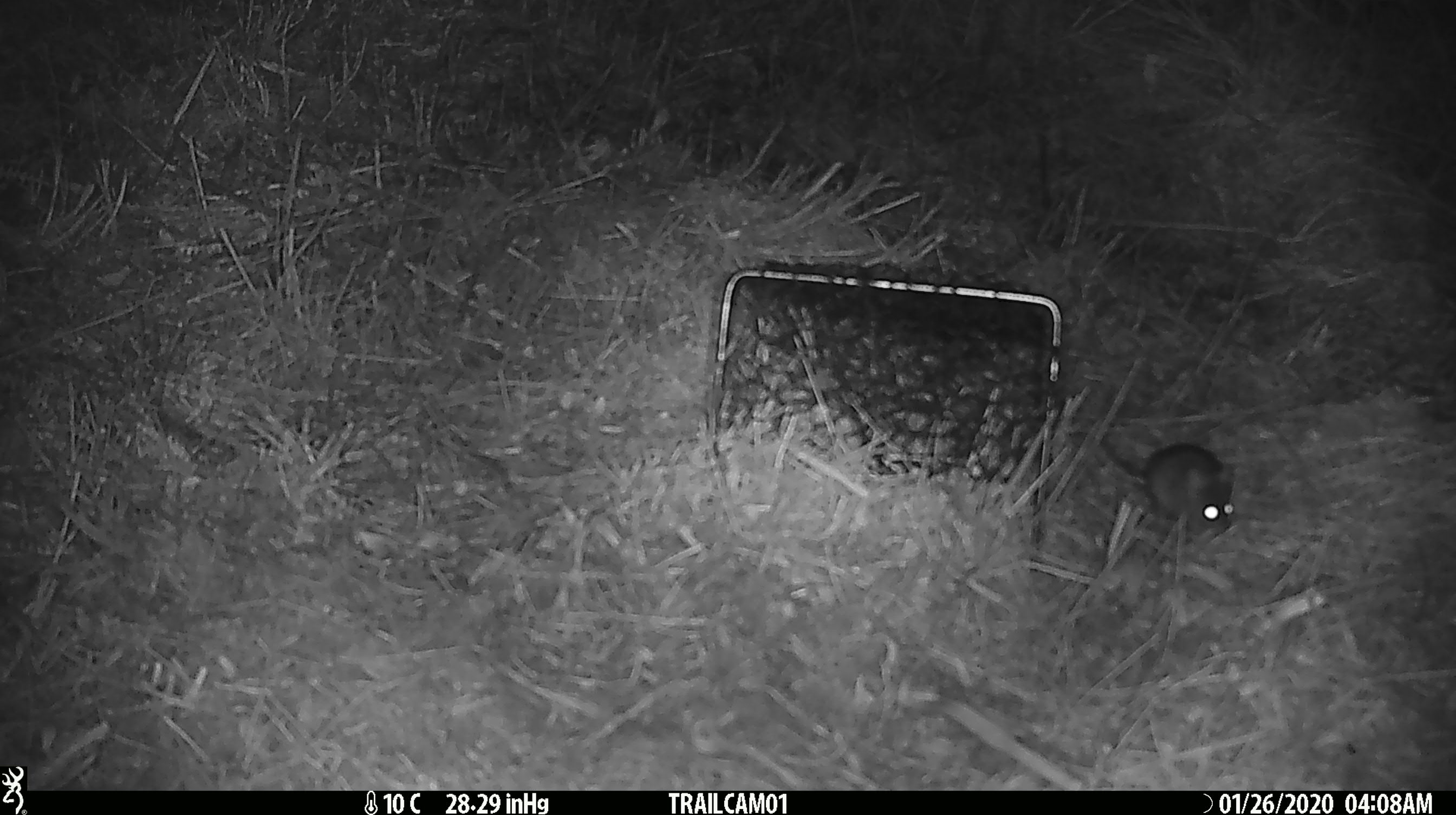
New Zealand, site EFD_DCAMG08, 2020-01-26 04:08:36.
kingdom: Animalia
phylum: Chordata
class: Mammalia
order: Rodentia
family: Muridae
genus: Mus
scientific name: Mus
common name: mouse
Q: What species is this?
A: Mouse (Mus).